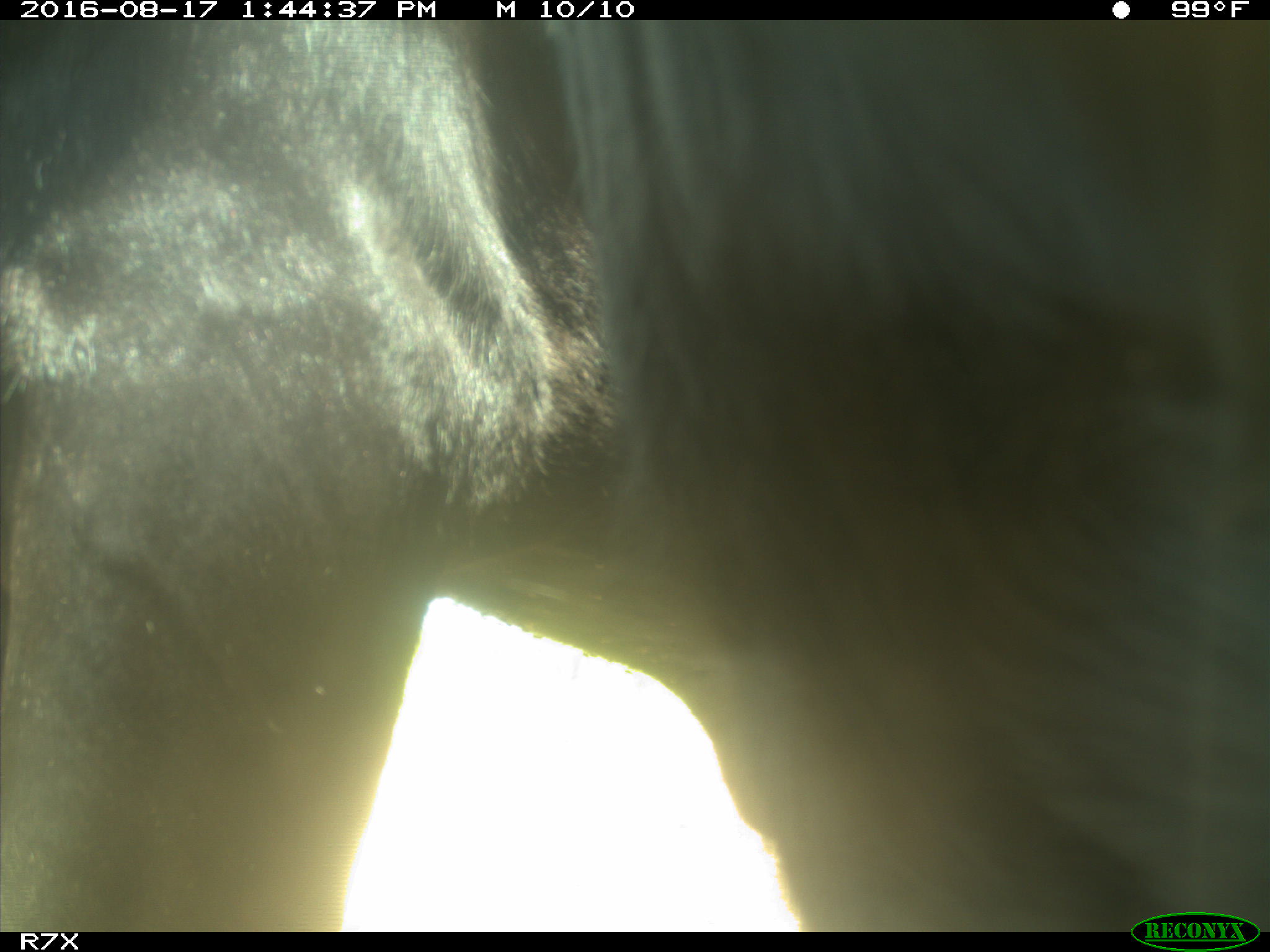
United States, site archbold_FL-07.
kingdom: Animalia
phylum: Chordata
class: Mammalia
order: Artiodactyla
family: Bovidae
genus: Bos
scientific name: Bos taurus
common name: domestic cow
Bos taurus (domestic cow).